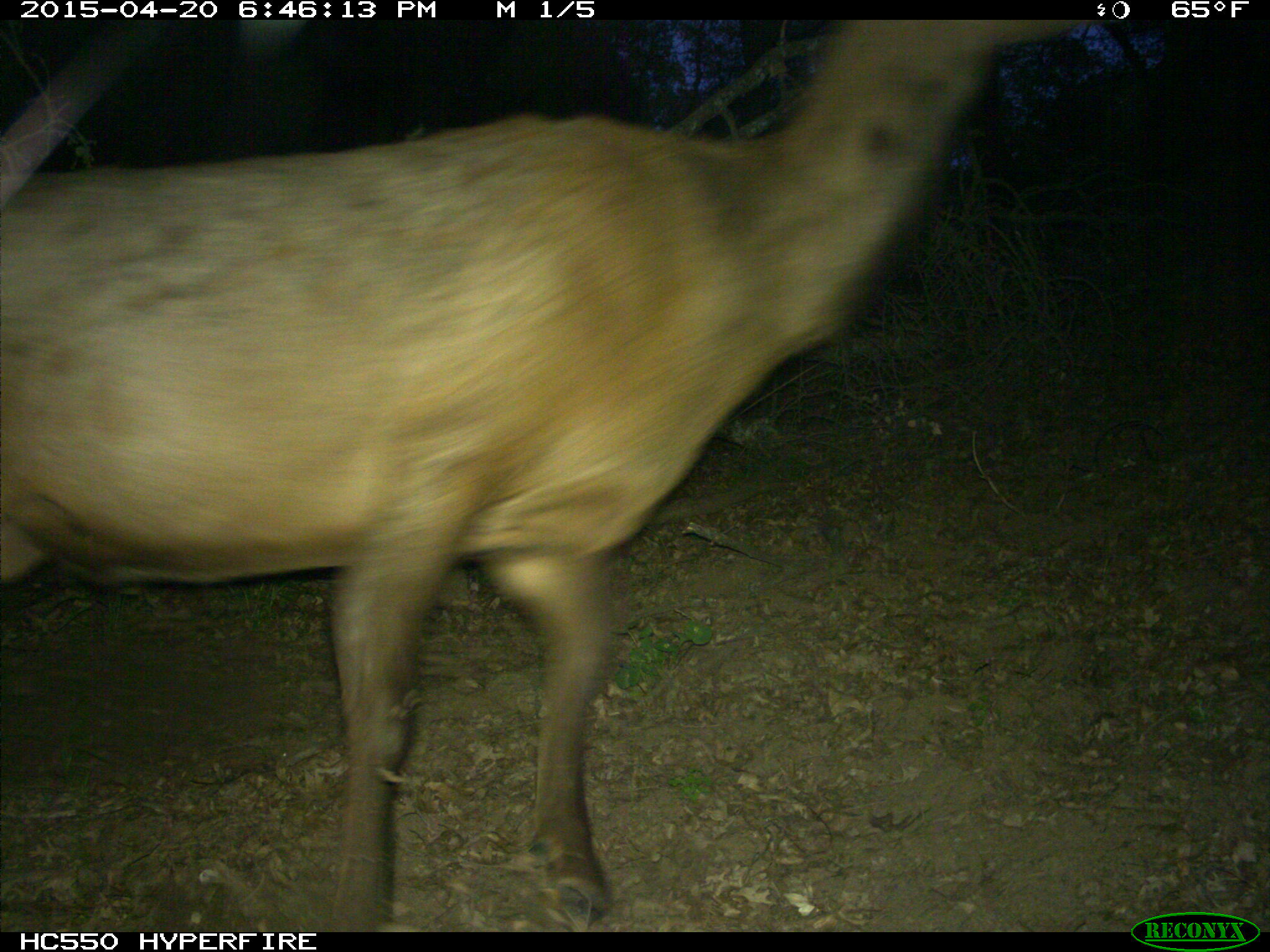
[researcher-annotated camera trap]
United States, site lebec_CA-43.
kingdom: Animalia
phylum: Chordata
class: Mammalia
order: Artiodactyla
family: Cervidae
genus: Cervus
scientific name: Cervus canadensis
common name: elk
Cervus canadensis (elk).